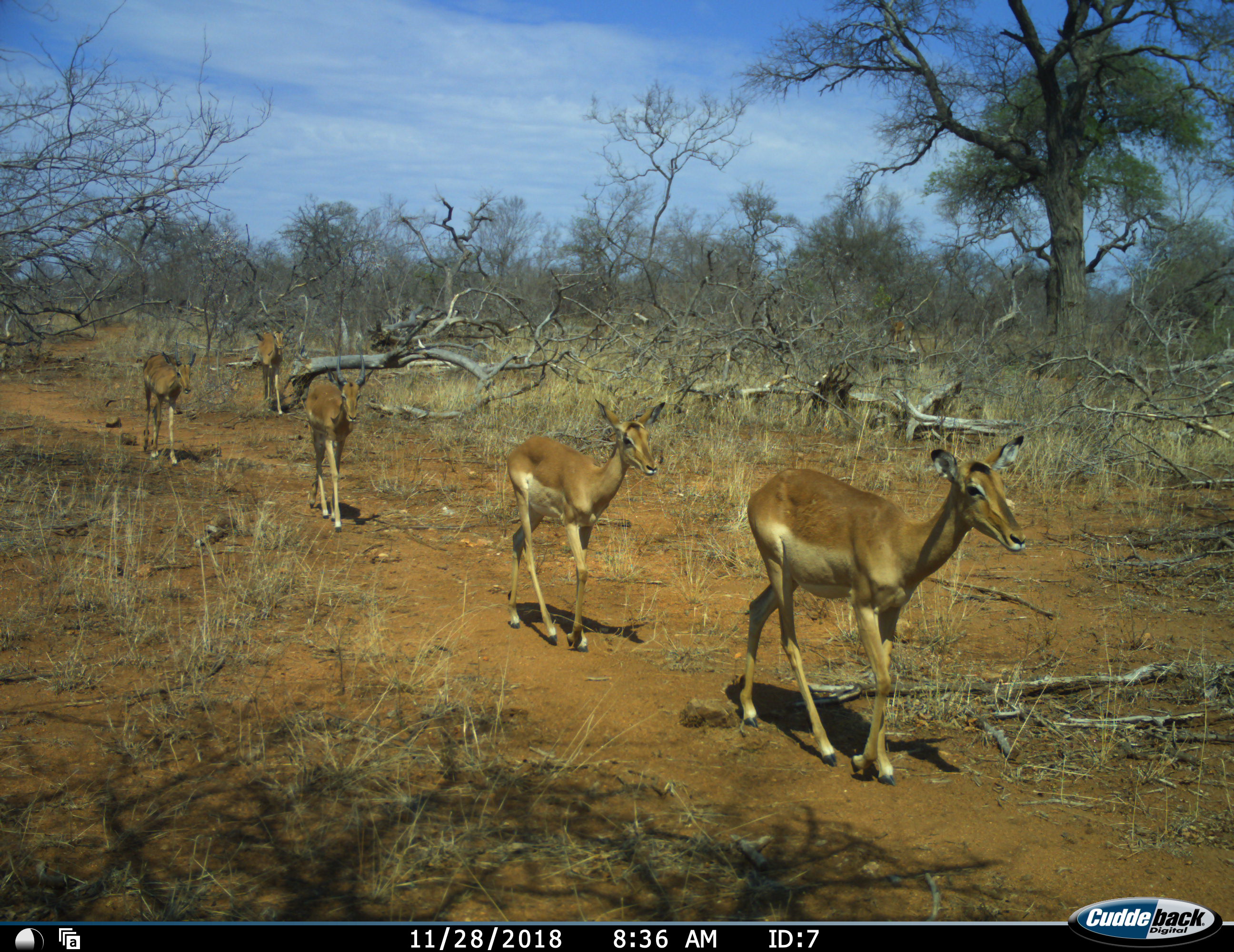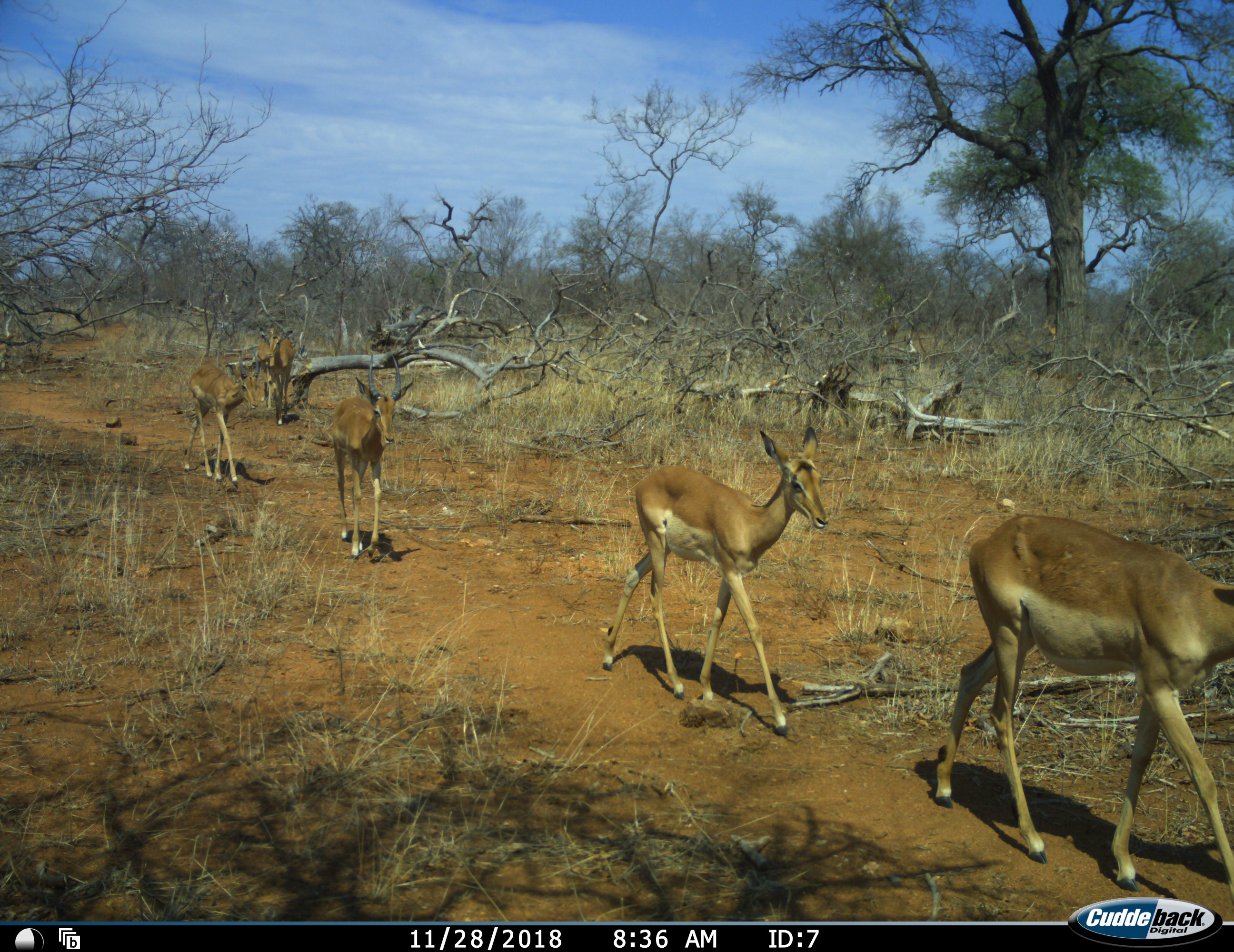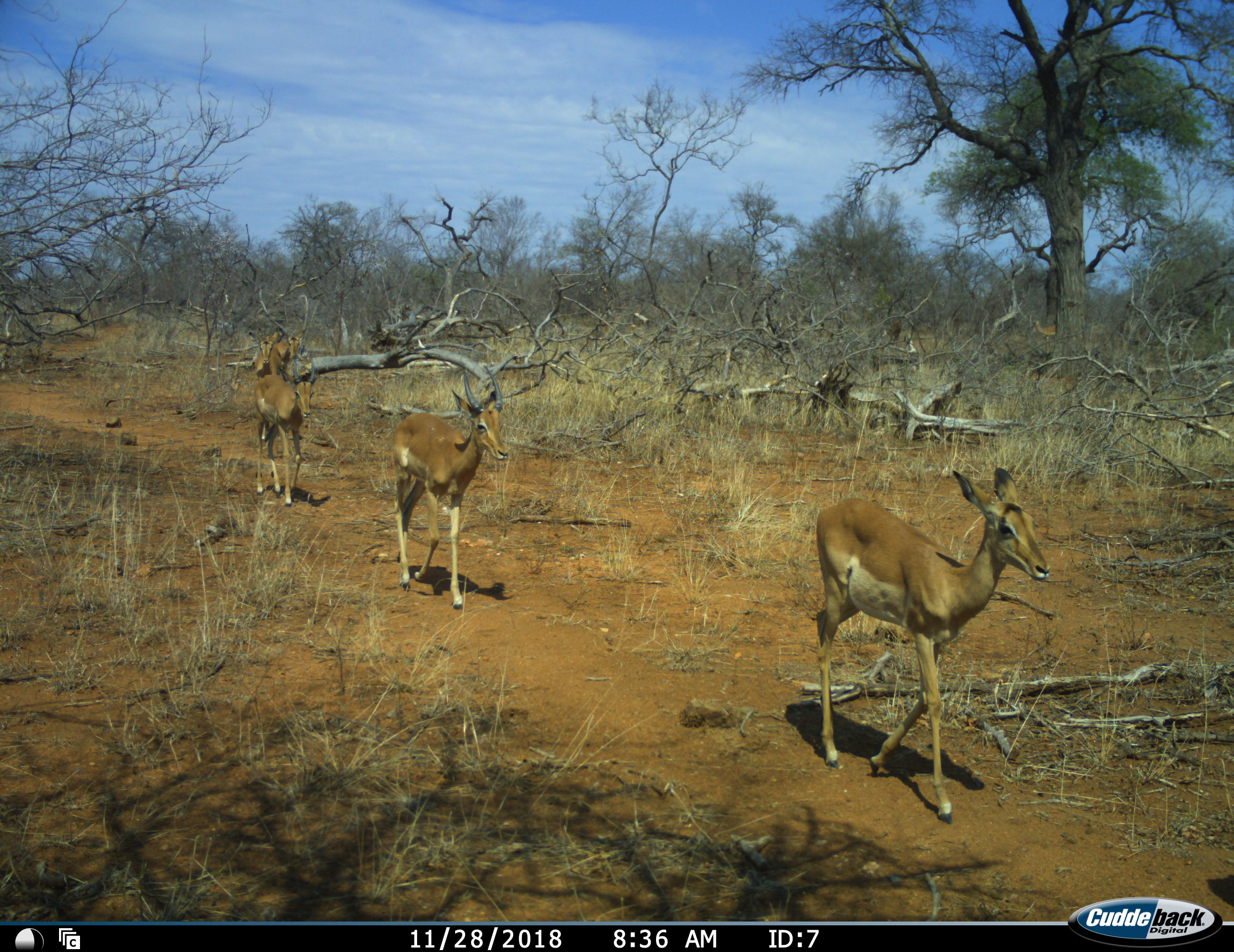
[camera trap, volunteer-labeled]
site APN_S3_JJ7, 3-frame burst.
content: unidentified animal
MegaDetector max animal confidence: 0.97